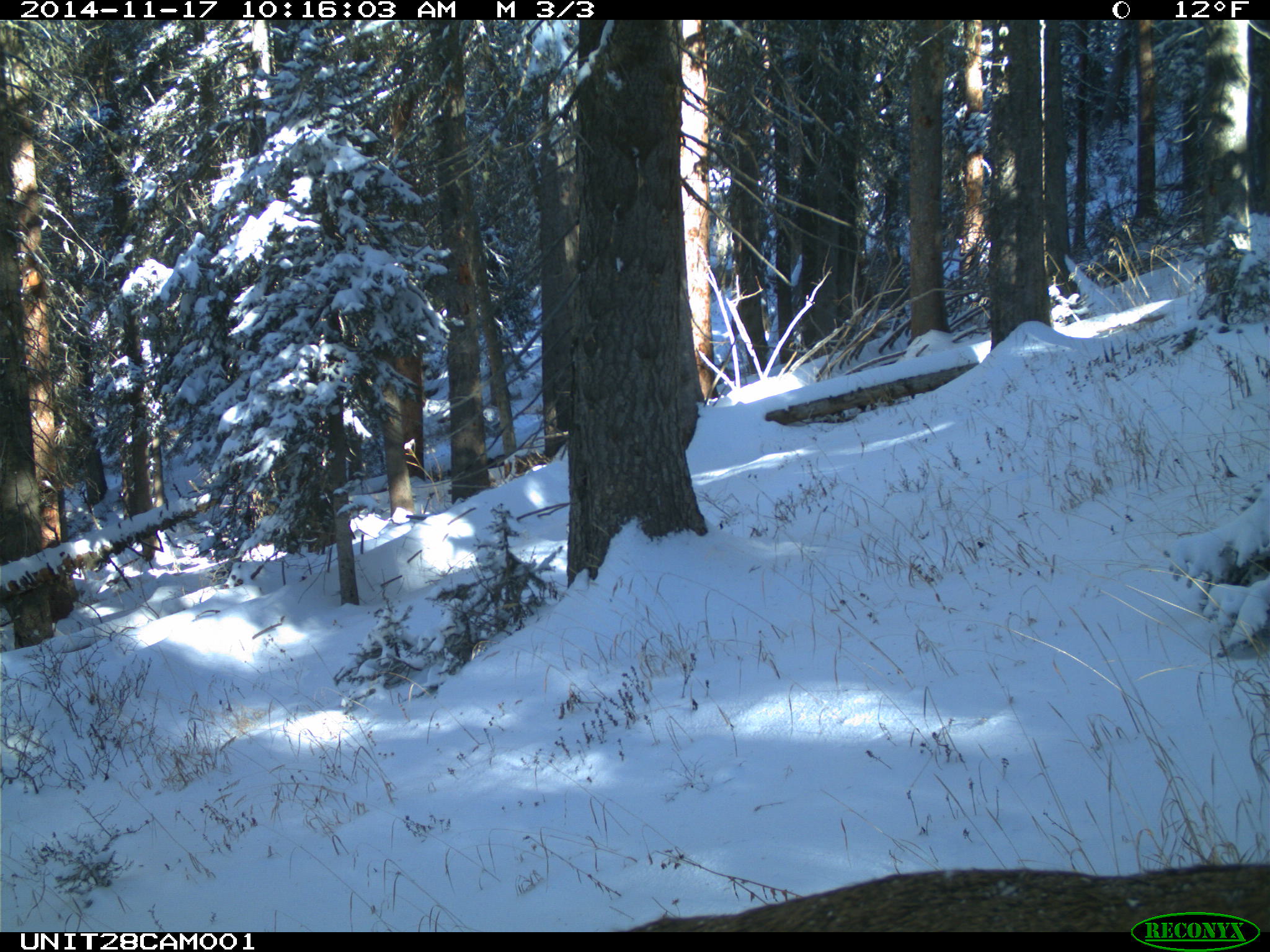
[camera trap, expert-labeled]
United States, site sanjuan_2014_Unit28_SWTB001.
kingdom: Animalia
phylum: Chordata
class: Mammalia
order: Artiodactyla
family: Cervidae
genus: Cervus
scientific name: Cervus elaphus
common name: red deer